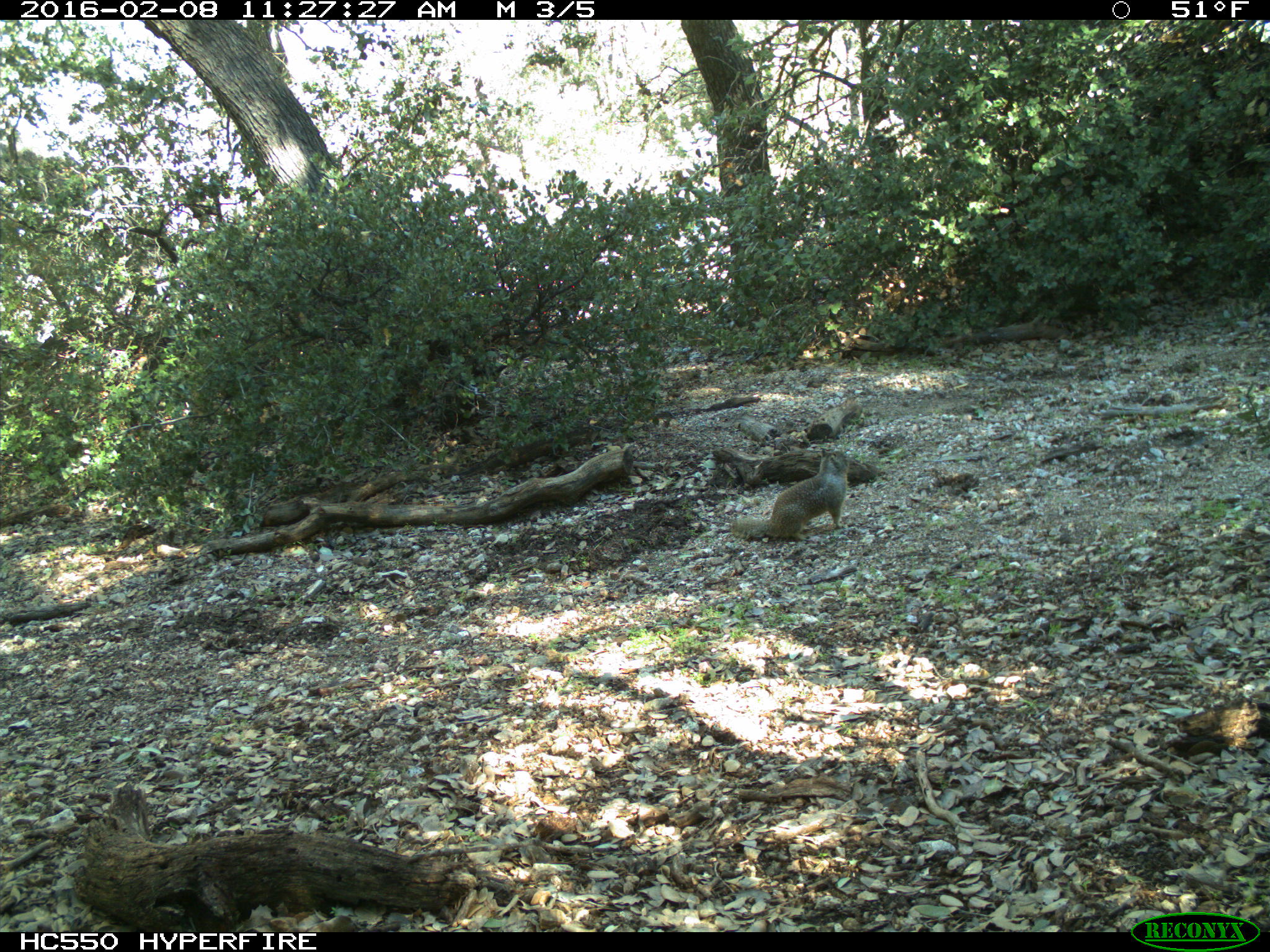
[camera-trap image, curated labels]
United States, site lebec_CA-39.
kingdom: Animalia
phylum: Chordata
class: Mammalia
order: Rodentia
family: Sciuridae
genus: Otospermophilus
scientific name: Otospermophilus beecheyi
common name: california ground squirrel